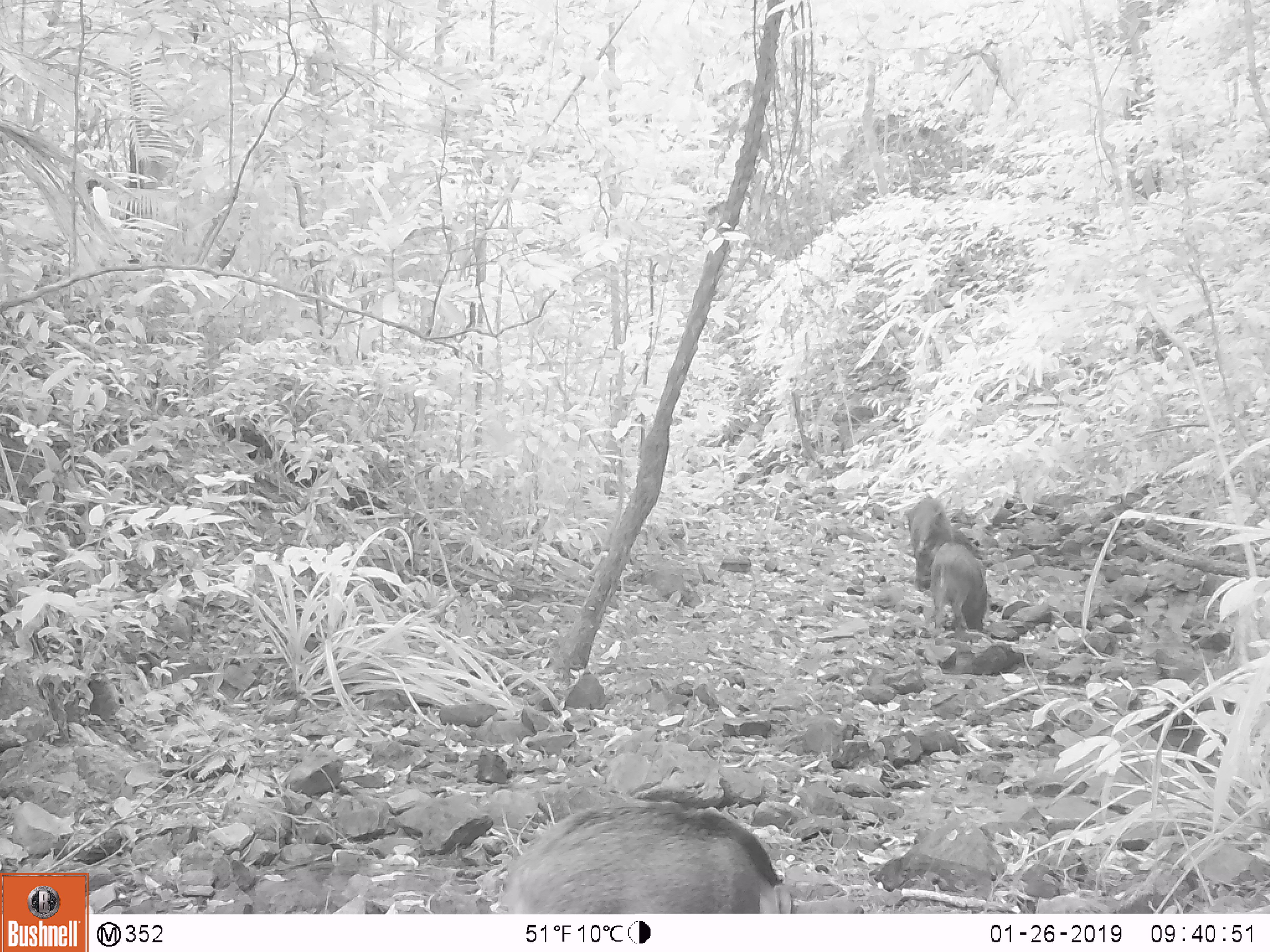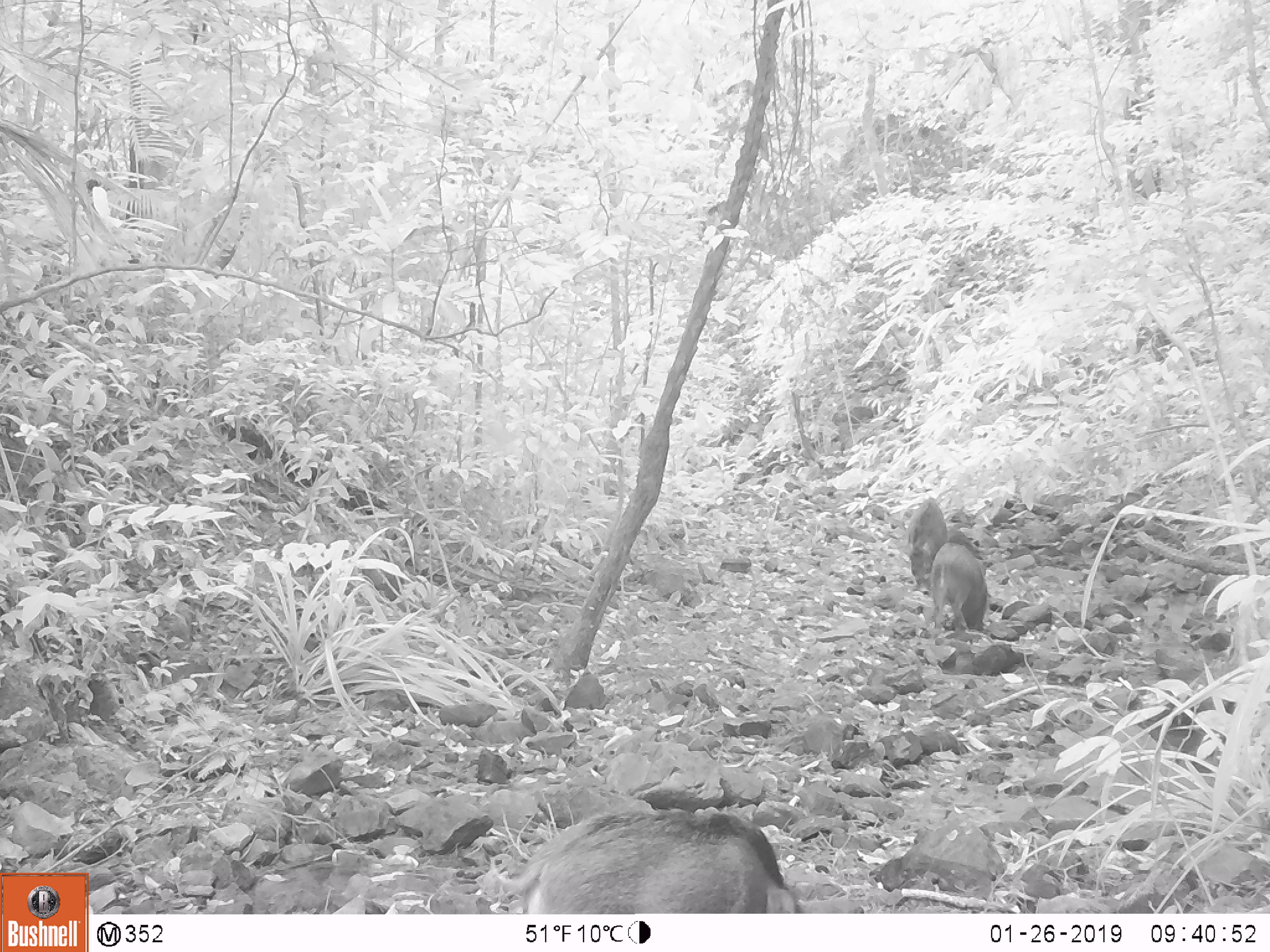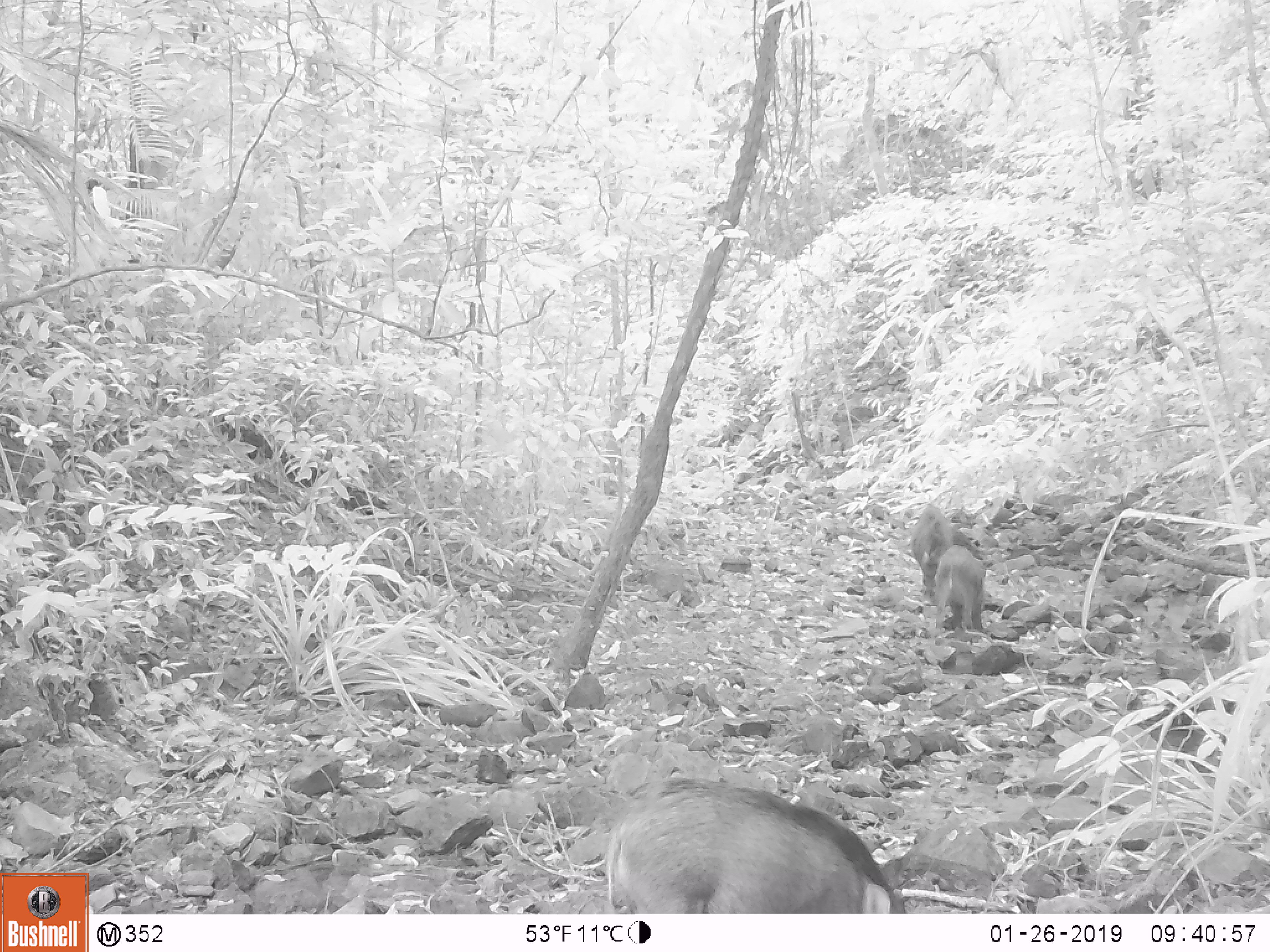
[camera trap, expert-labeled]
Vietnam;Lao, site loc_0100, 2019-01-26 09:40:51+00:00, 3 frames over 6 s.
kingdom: Animalia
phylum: Chordata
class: Mammalia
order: Artiodactyla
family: Suidae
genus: Sus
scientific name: Sus scrofa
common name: eurasian wild pig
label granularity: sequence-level